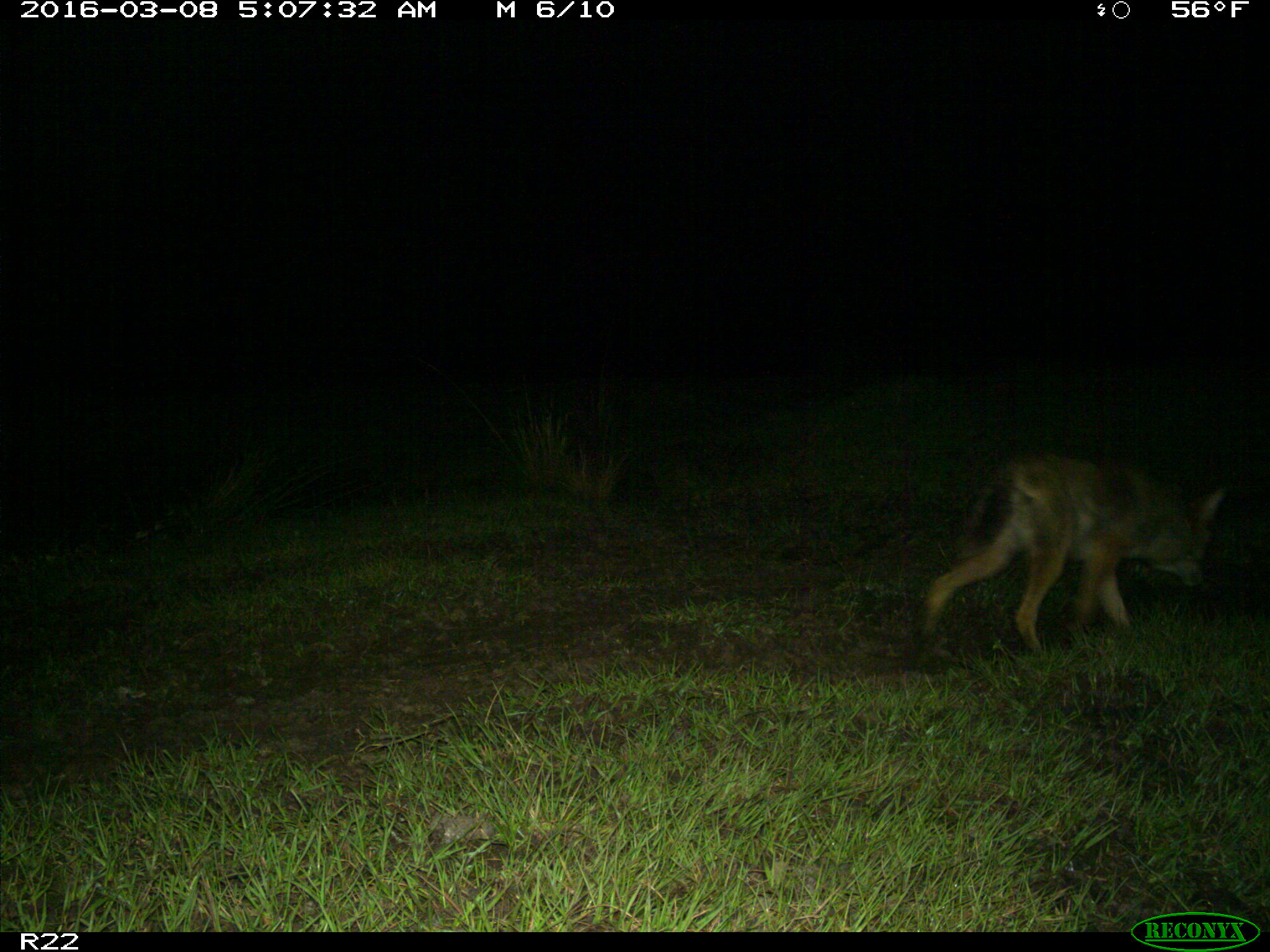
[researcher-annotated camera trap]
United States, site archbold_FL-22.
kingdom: Animalia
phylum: Chordata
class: Mammalia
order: Carnivora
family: Canidae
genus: Canis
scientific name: Canis latrans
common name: coyote